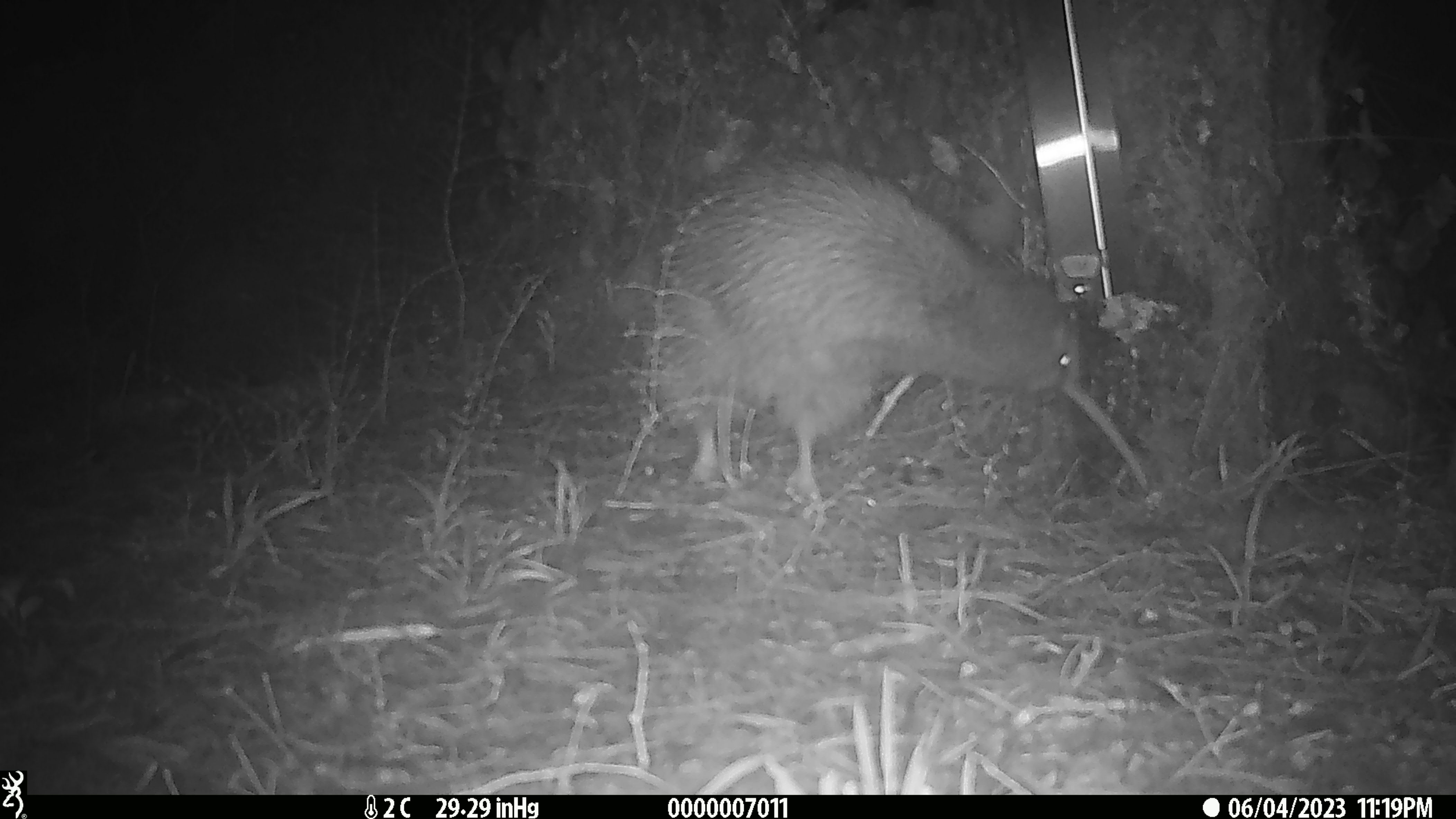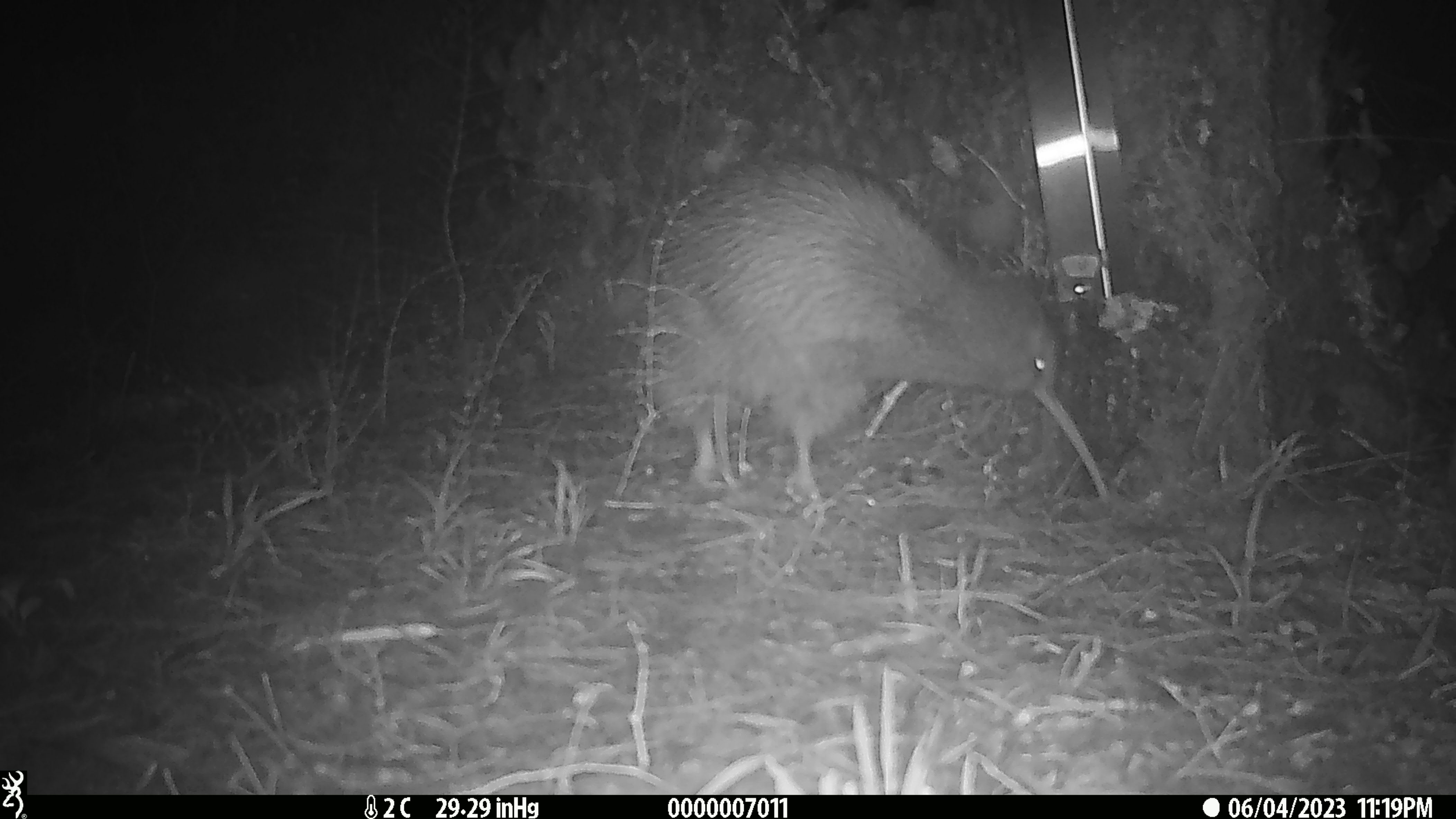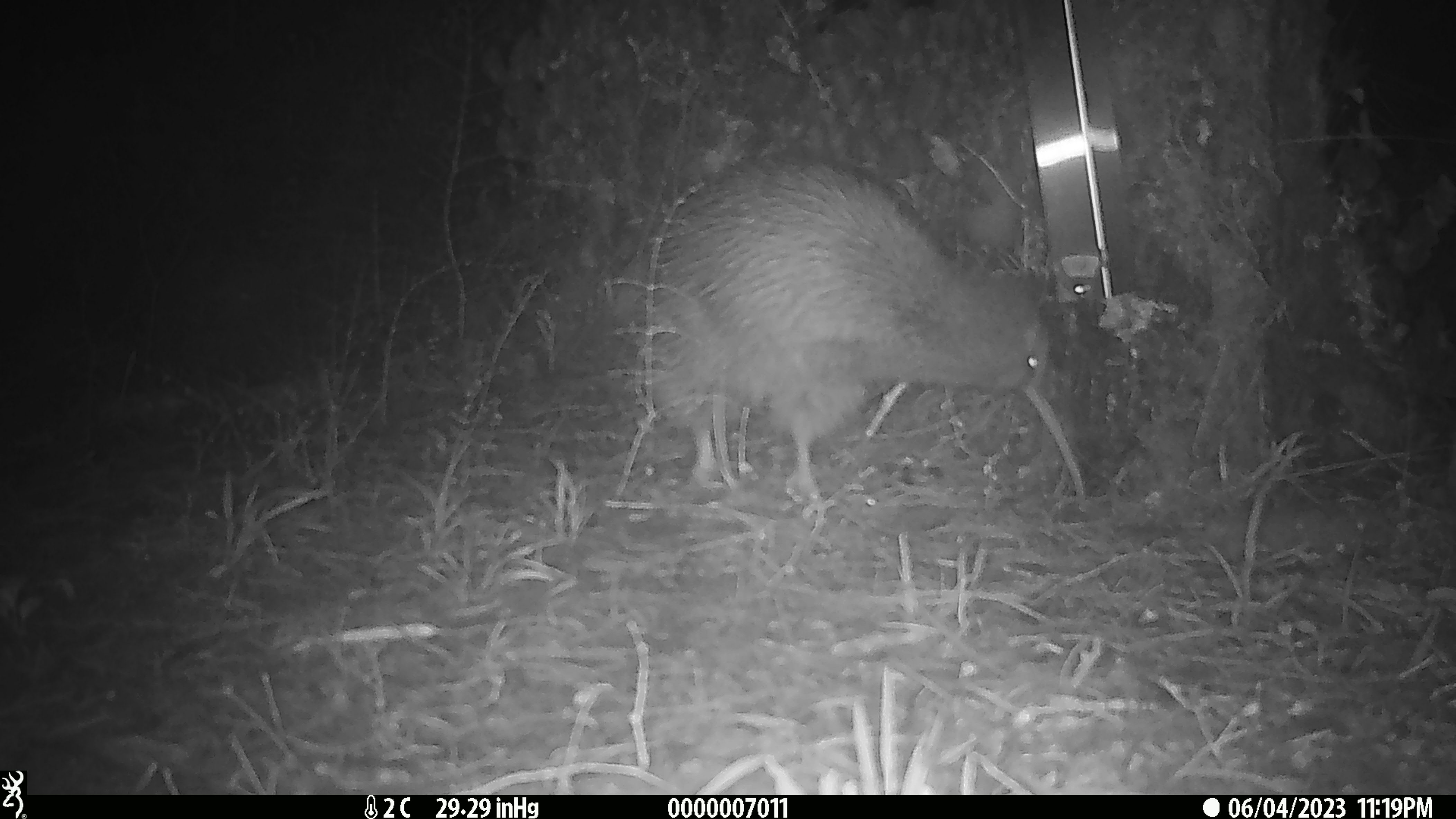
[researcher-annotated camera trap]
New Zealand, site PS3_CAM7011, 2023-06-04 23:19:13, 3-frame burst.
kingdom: Animalia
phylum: Chordata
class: Aves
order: Apterygiformes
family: Apterygidae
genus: Apteryx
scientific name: Apteryx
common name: kiwi